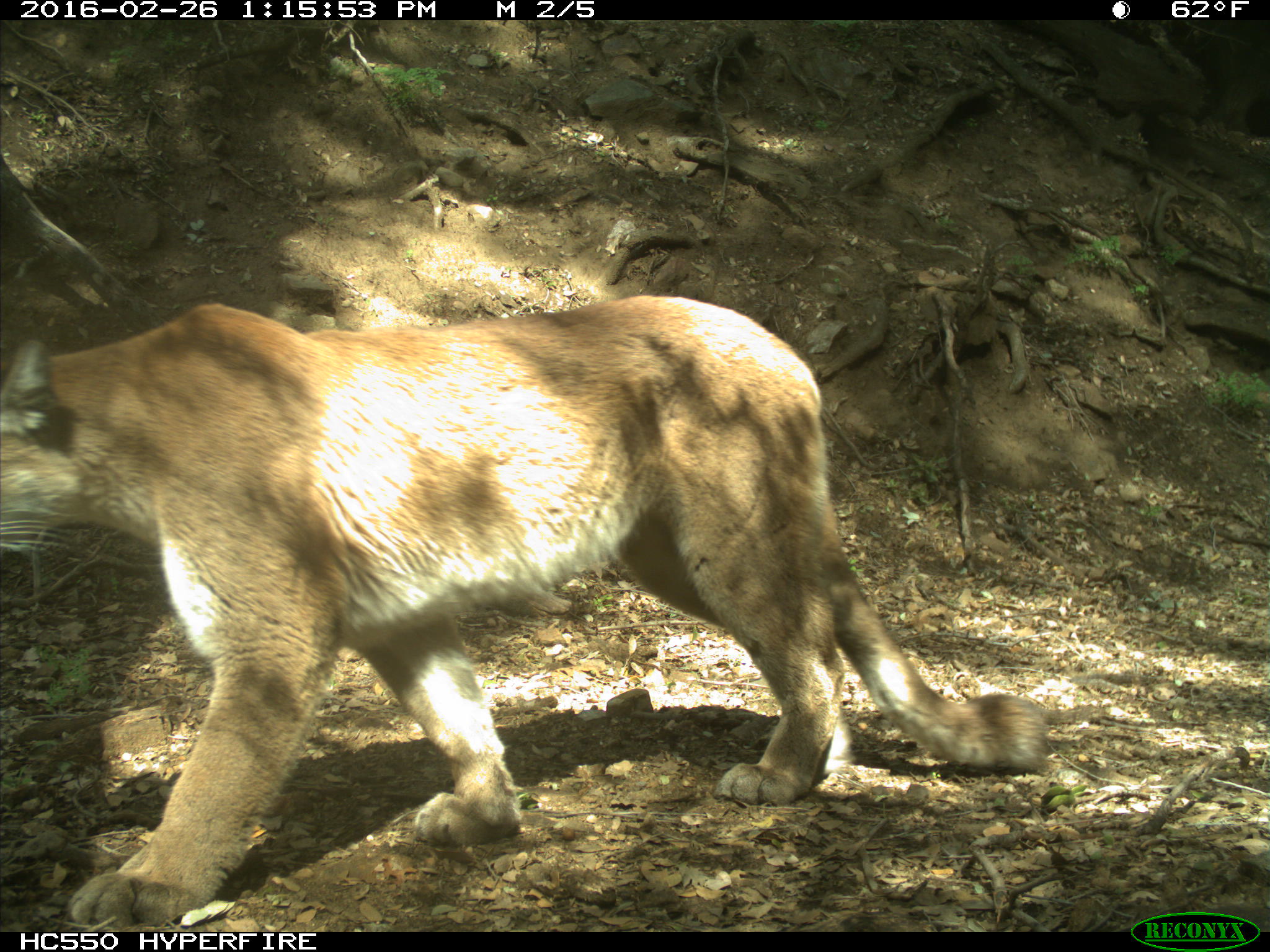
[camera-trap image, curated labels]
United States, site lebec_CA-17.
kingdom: Animalia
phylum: Chordata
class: Mammalia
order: Carnivora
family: Felidae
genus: Puma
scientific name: Puma concolor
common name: mountain lion